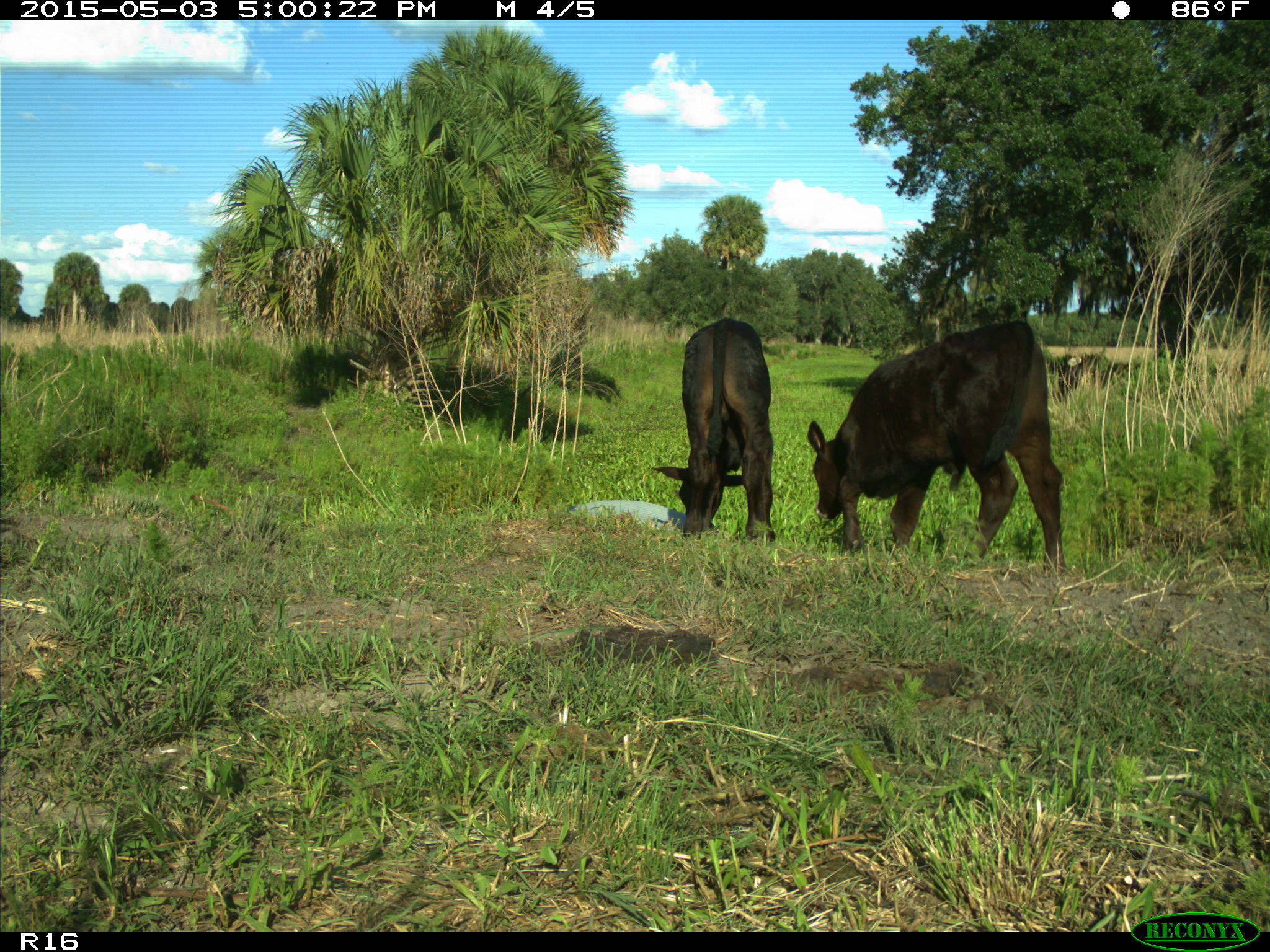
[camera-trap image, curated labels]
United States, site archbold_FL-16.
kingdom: Animalia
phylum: Chordata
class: Mammalia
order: Artiodactyla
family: Bovidae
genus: Bos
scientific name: Bos taurus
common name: domestic cow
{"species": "Bos taurus (domestic cow)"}